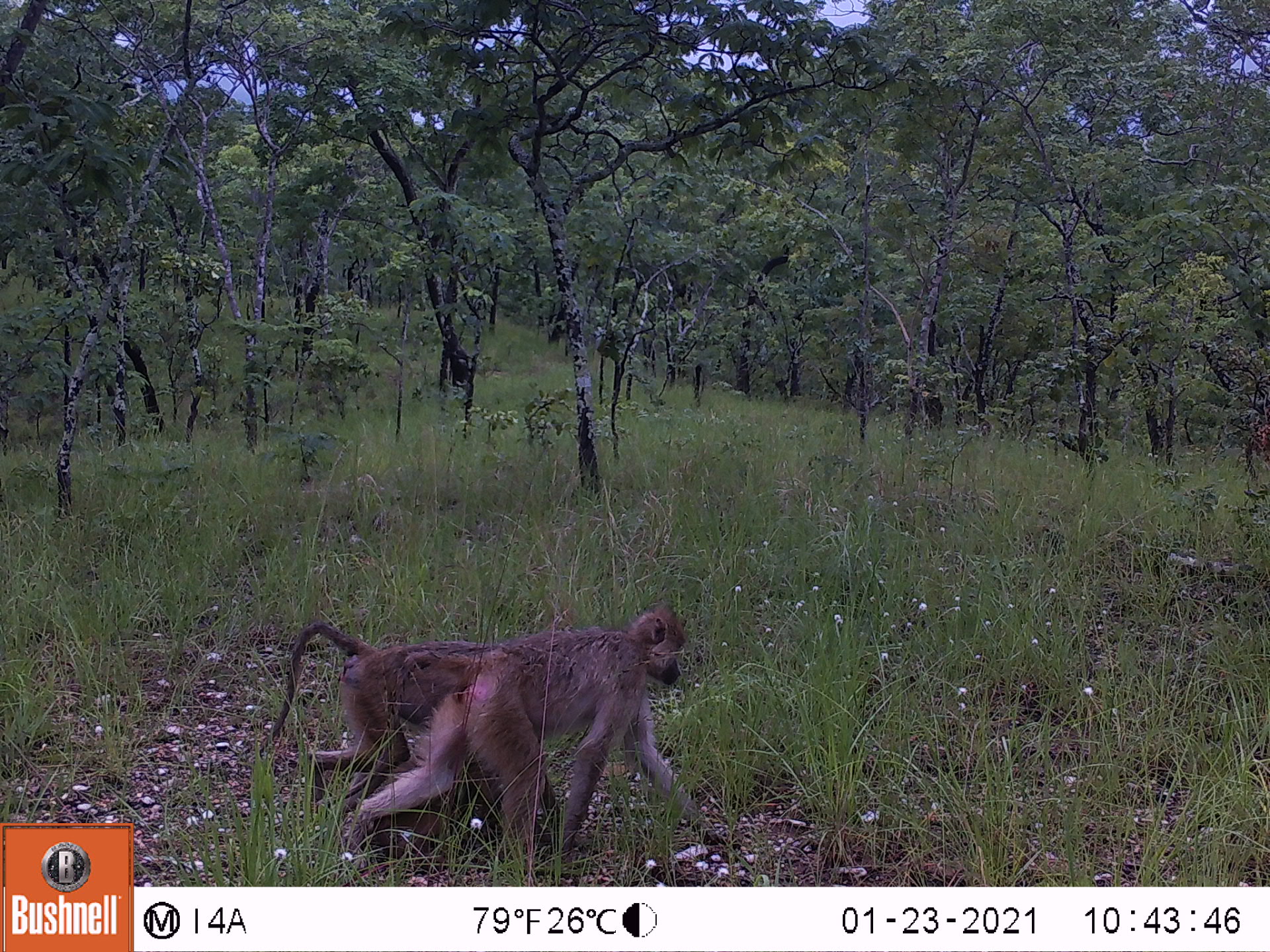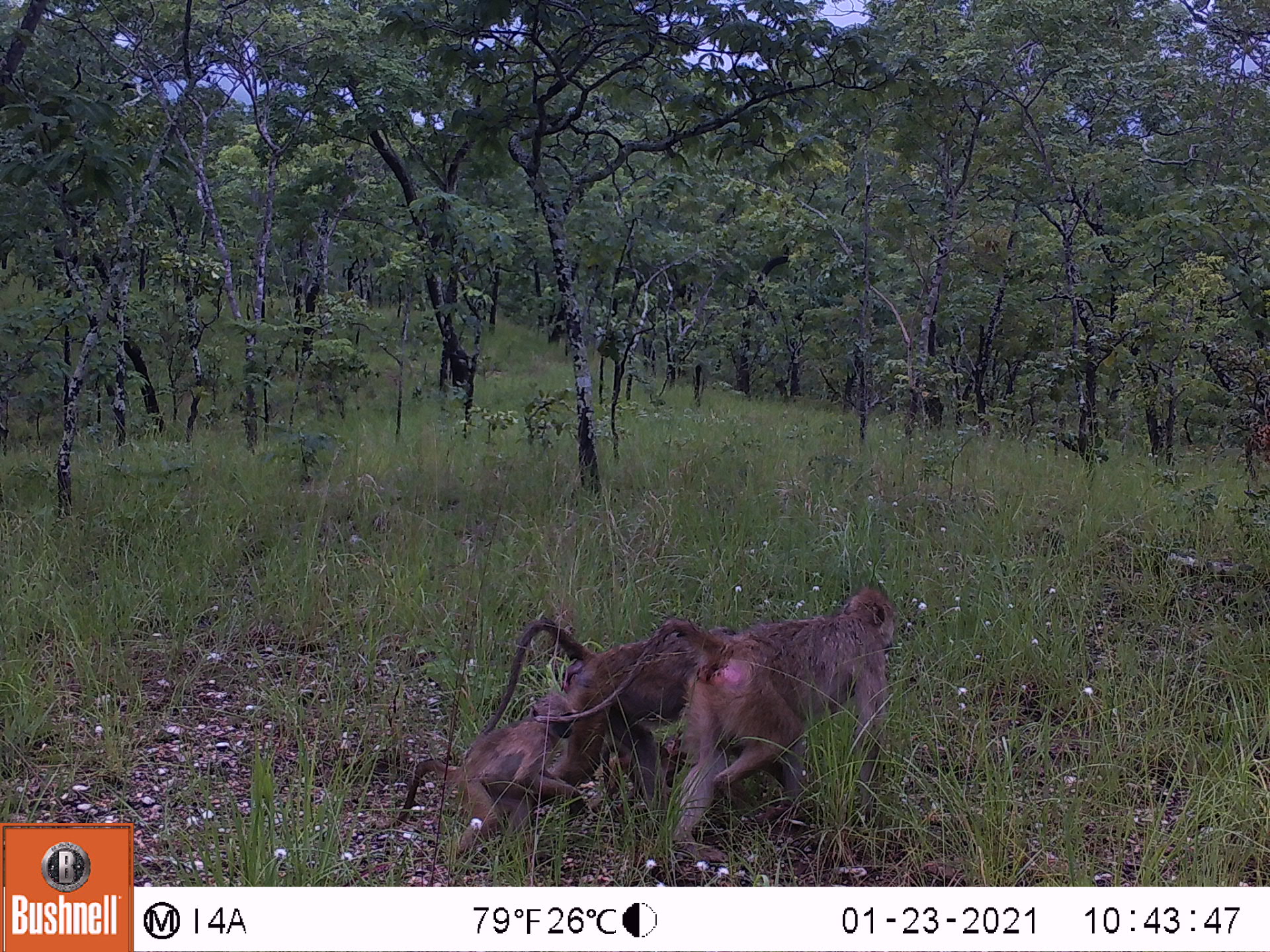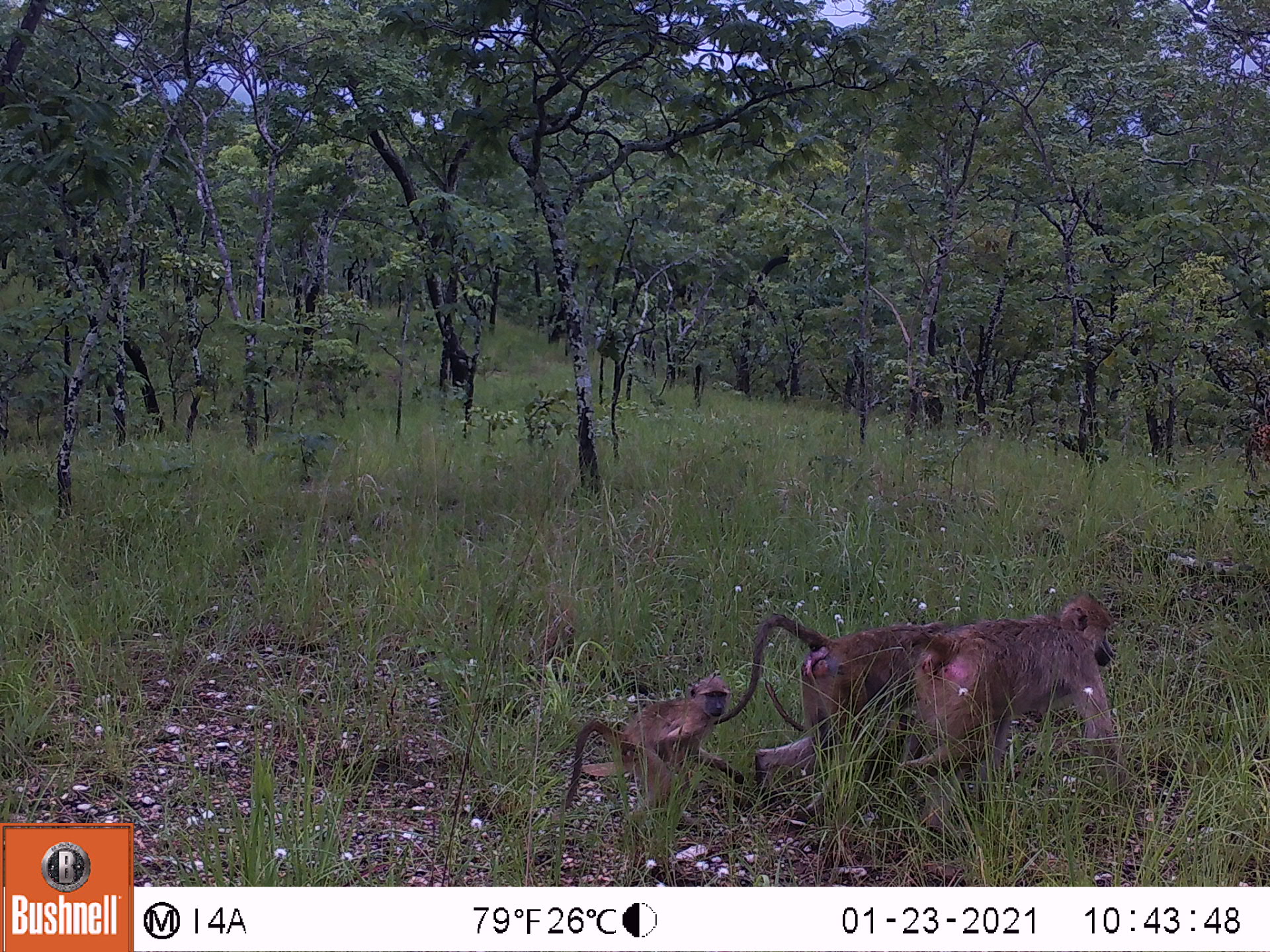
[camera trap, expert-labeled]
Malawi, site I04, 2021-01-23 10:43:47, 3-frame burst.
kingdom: Animalia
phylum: Chordata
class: Mammalia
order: Primates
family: Cercopithecidae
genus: Papio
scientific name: Papio cynocephalus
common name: yellow baboon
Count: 2.